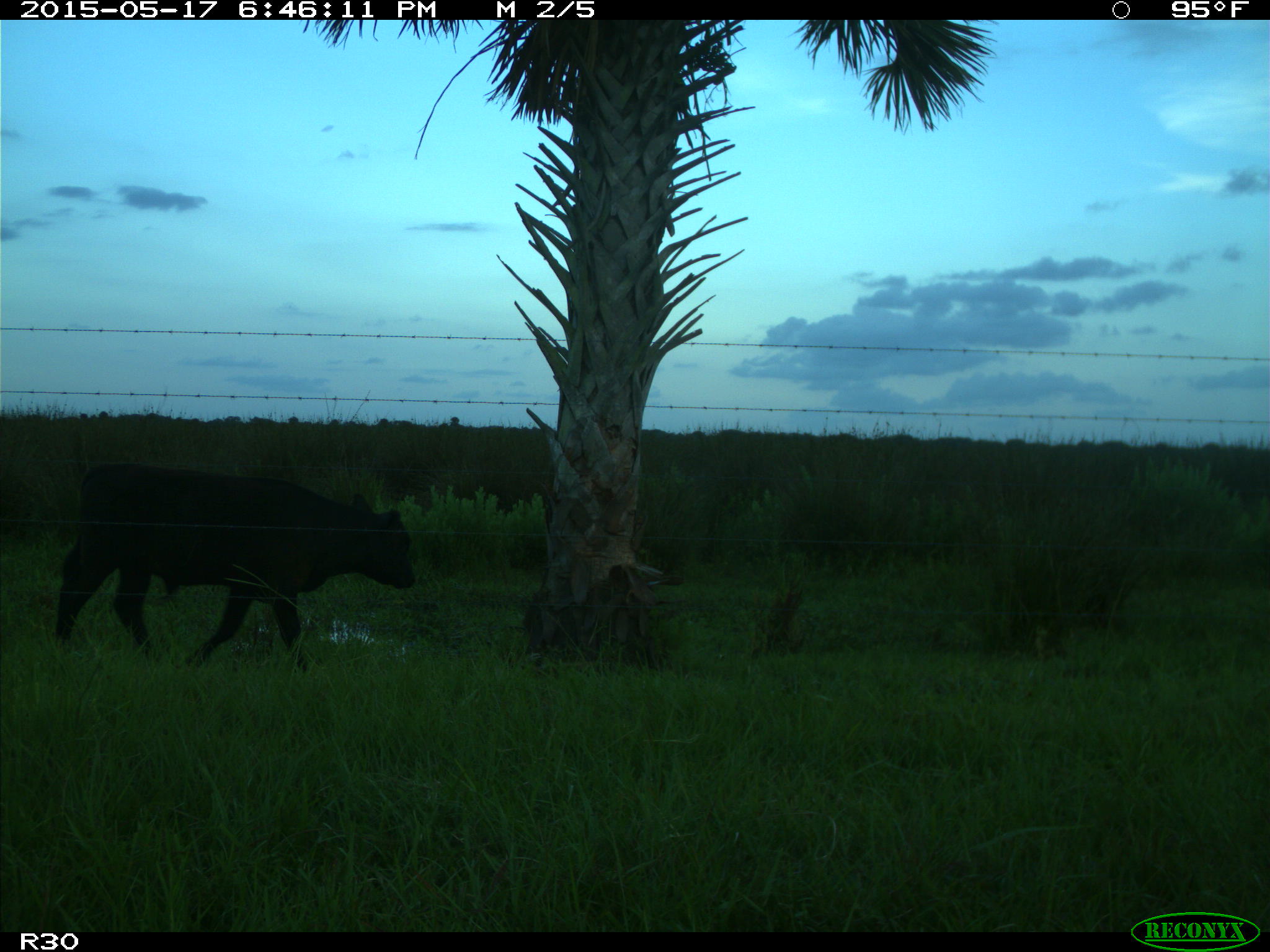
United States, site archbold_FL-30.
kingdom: Animalia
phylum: Chordata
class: Mammalia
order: Artiodactyla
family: Bovidae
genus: Bos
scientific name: Bos taurus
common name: domestic cow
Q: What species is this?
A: Bos taurus (domestic cow).